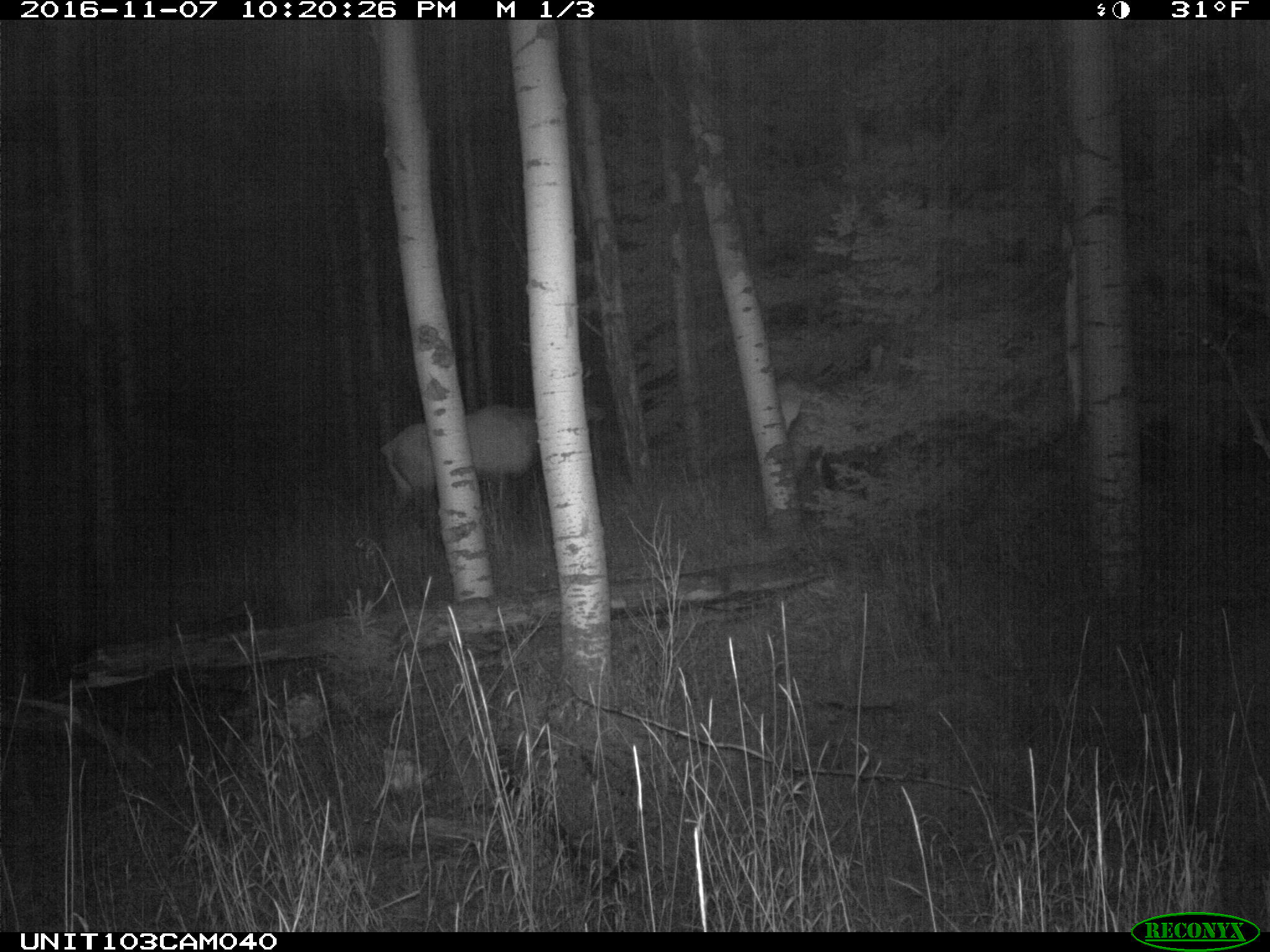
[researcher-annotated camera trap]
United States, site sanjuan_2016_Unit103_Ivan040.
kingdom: Animalia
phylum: Chordata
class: Mammalia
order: Artiodactyla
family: Cervidae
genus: Cervus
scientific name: Cervus elaphus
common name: red deer